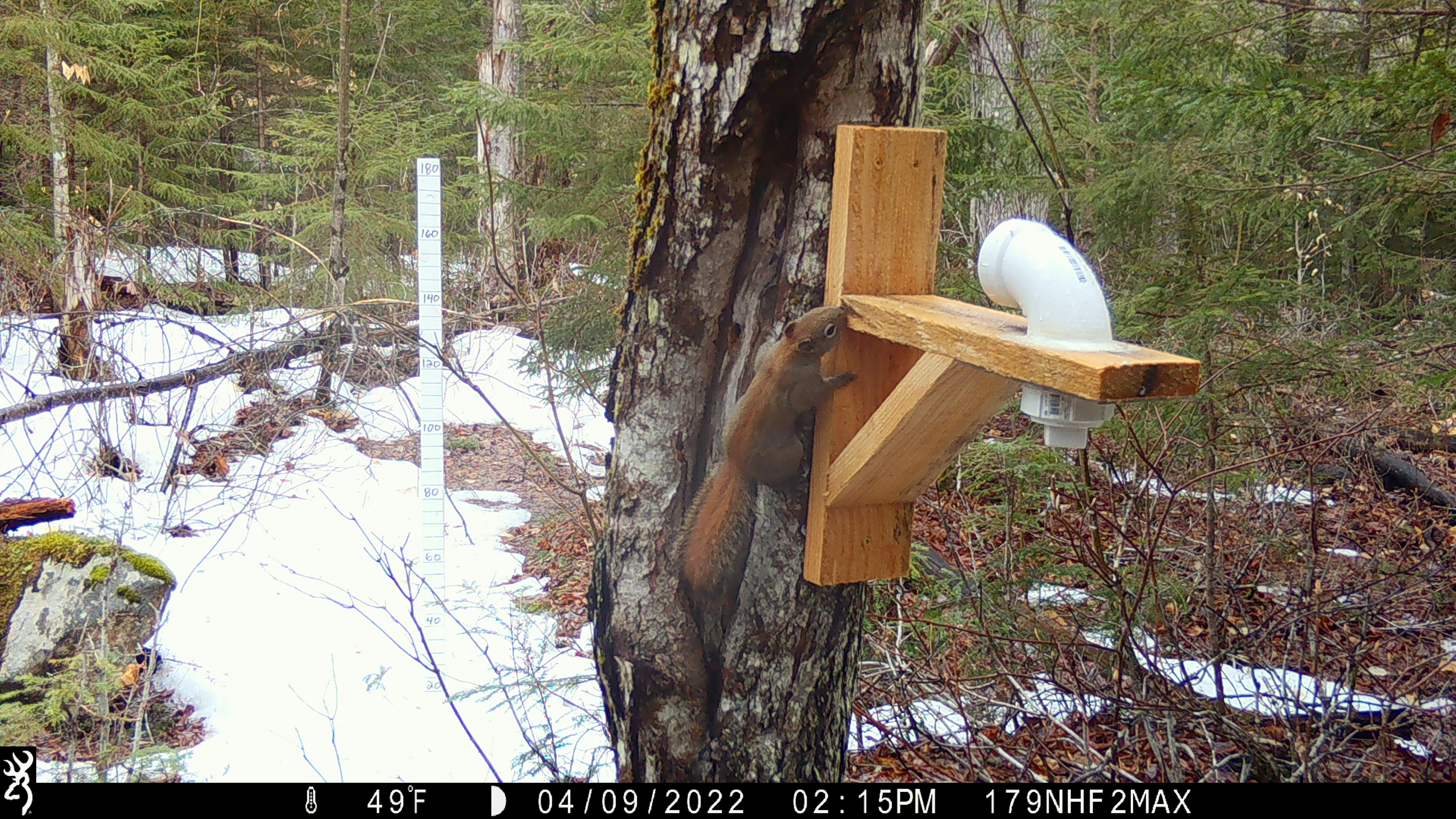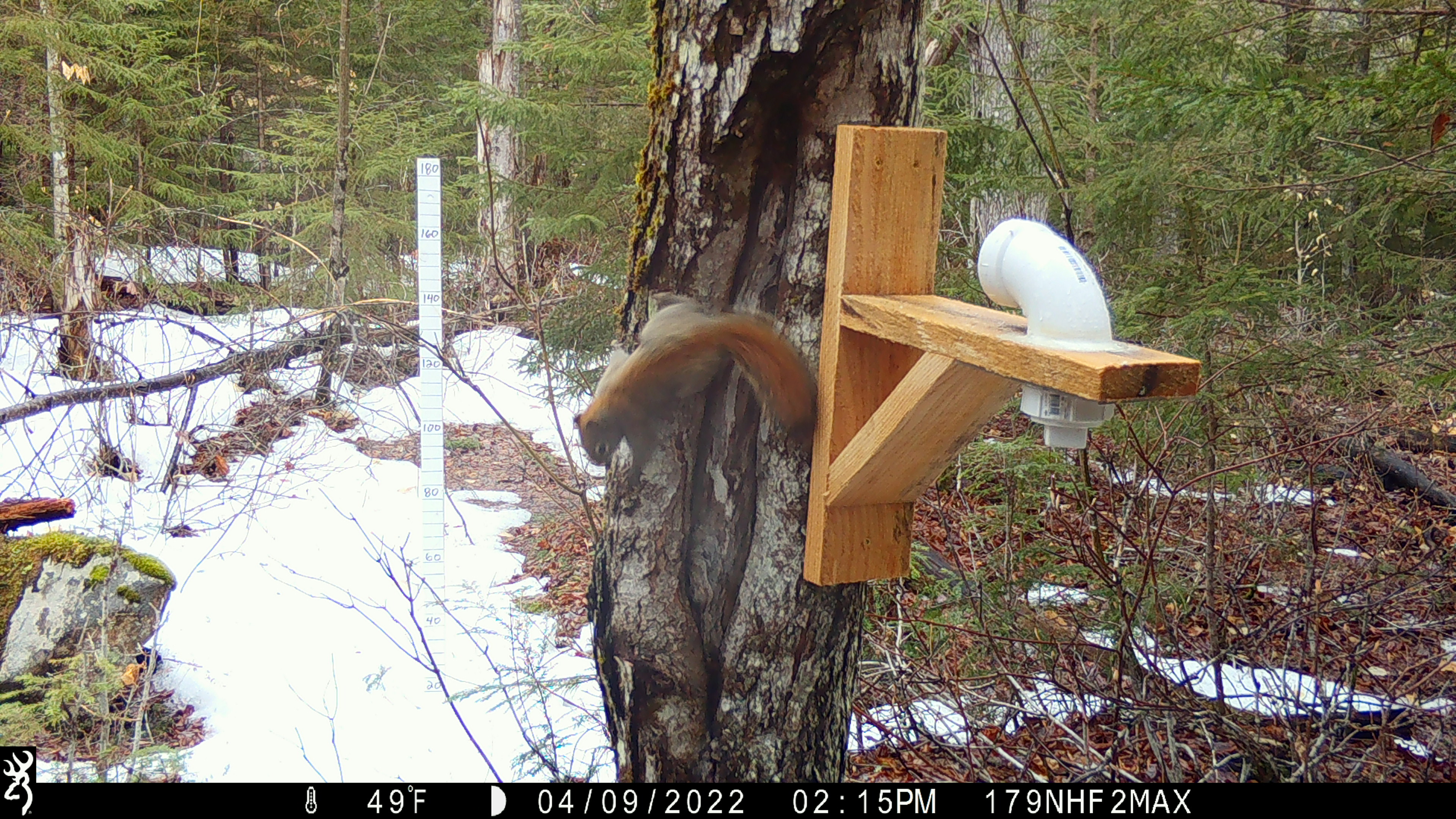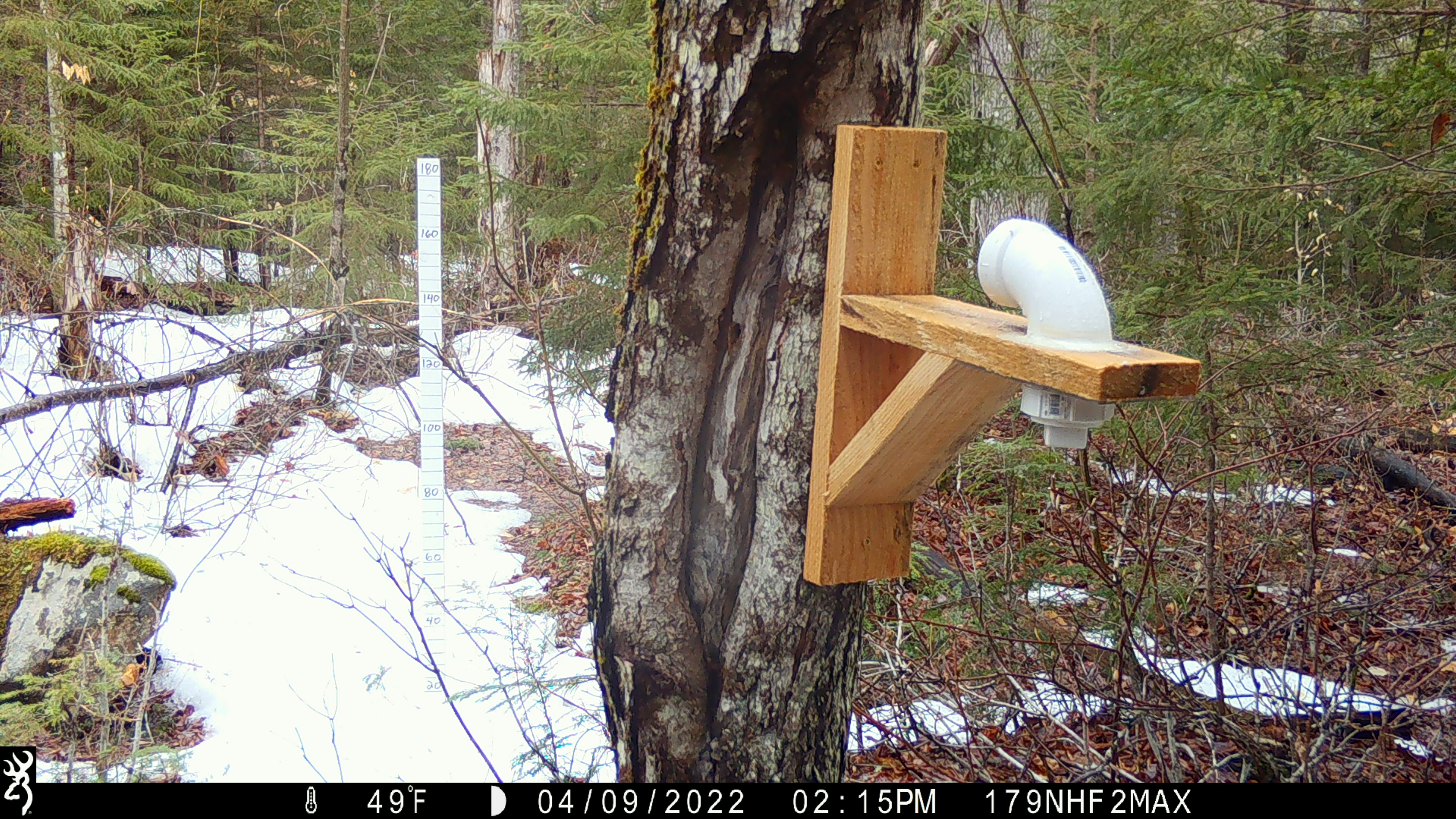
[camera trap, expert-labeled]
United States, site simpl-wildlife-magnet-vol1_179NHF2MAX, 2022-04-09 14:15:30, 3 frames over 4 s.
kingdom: Animalia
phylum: Chordata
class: Mammalia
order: Rodentia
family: Sciuridae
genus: Tamiasciurus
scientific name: Tamiasciurus hudsonicus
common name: red squirrel